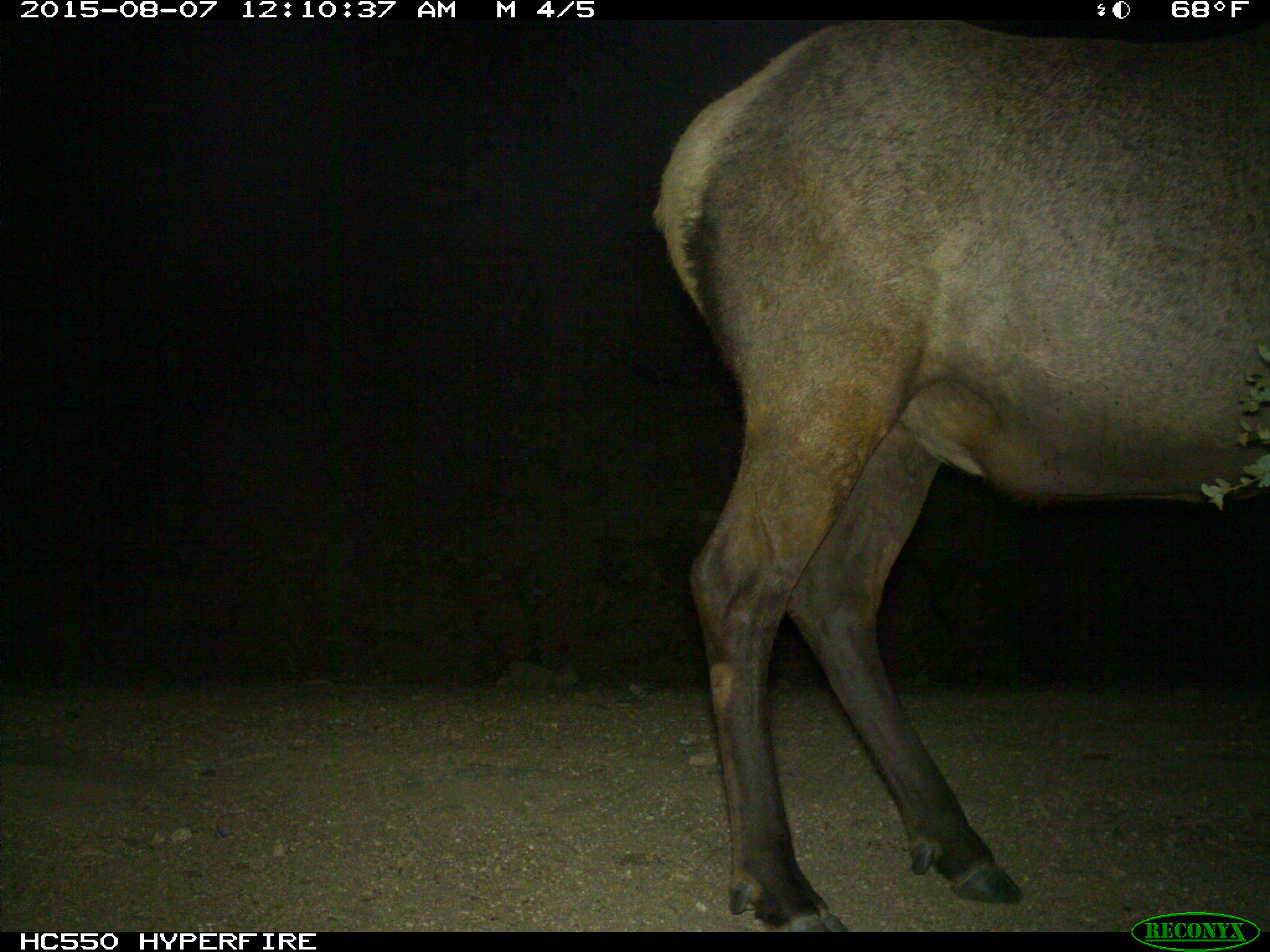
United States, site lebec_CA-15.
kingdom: Animalia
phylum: Chordata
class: Mammalia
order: Artiodactyla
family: Cervidae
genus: Cervus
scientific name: Cervus canadensis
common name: elk